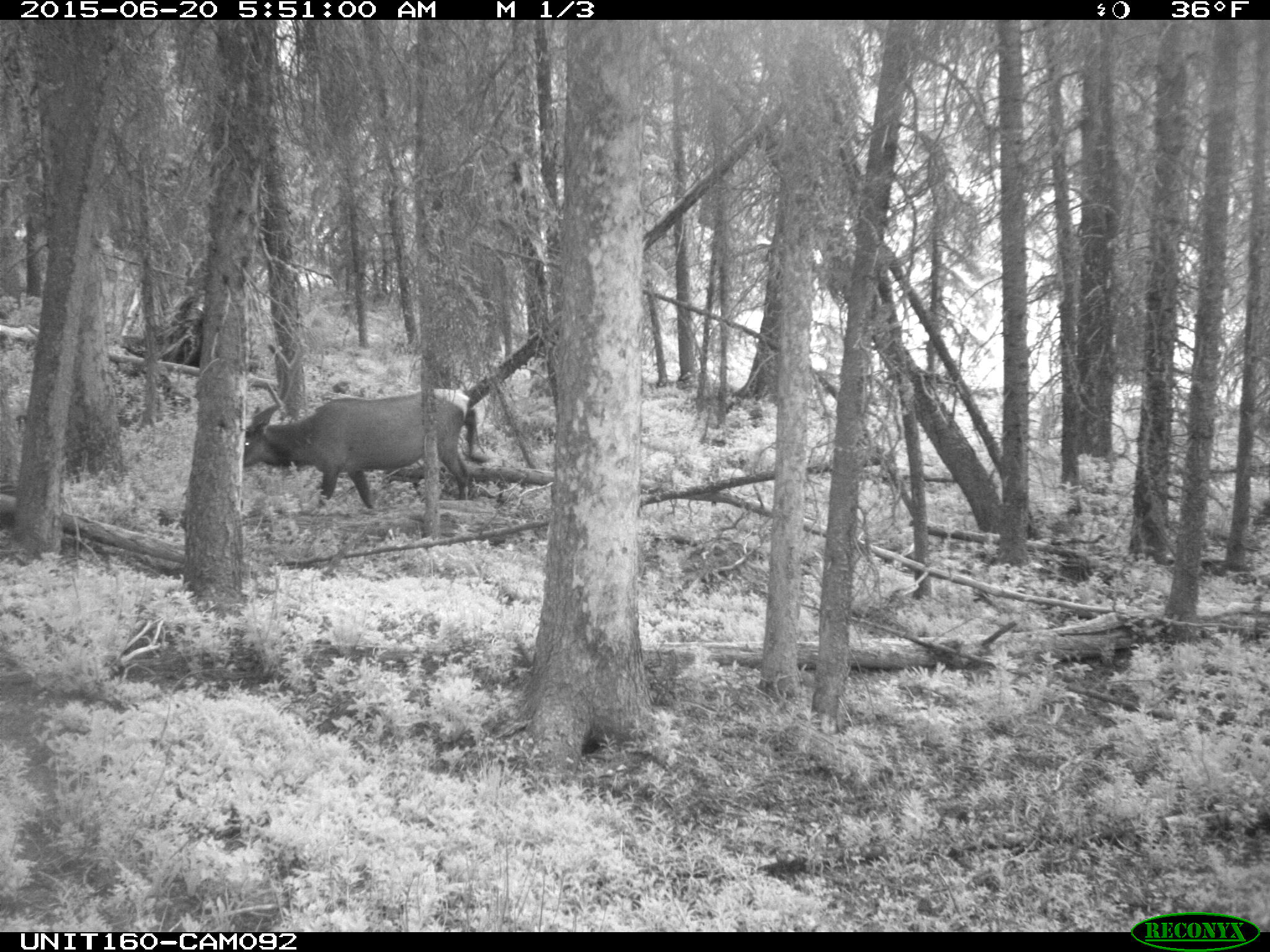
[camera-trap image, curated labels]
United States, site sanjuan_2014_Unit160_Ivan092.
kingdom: Animalia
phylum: Chordata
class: Mammalia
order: Artiodactyla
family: Cervidae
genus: Cervus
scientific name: Cervus elaphus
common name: red deer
Cervus elaphus (red deer).